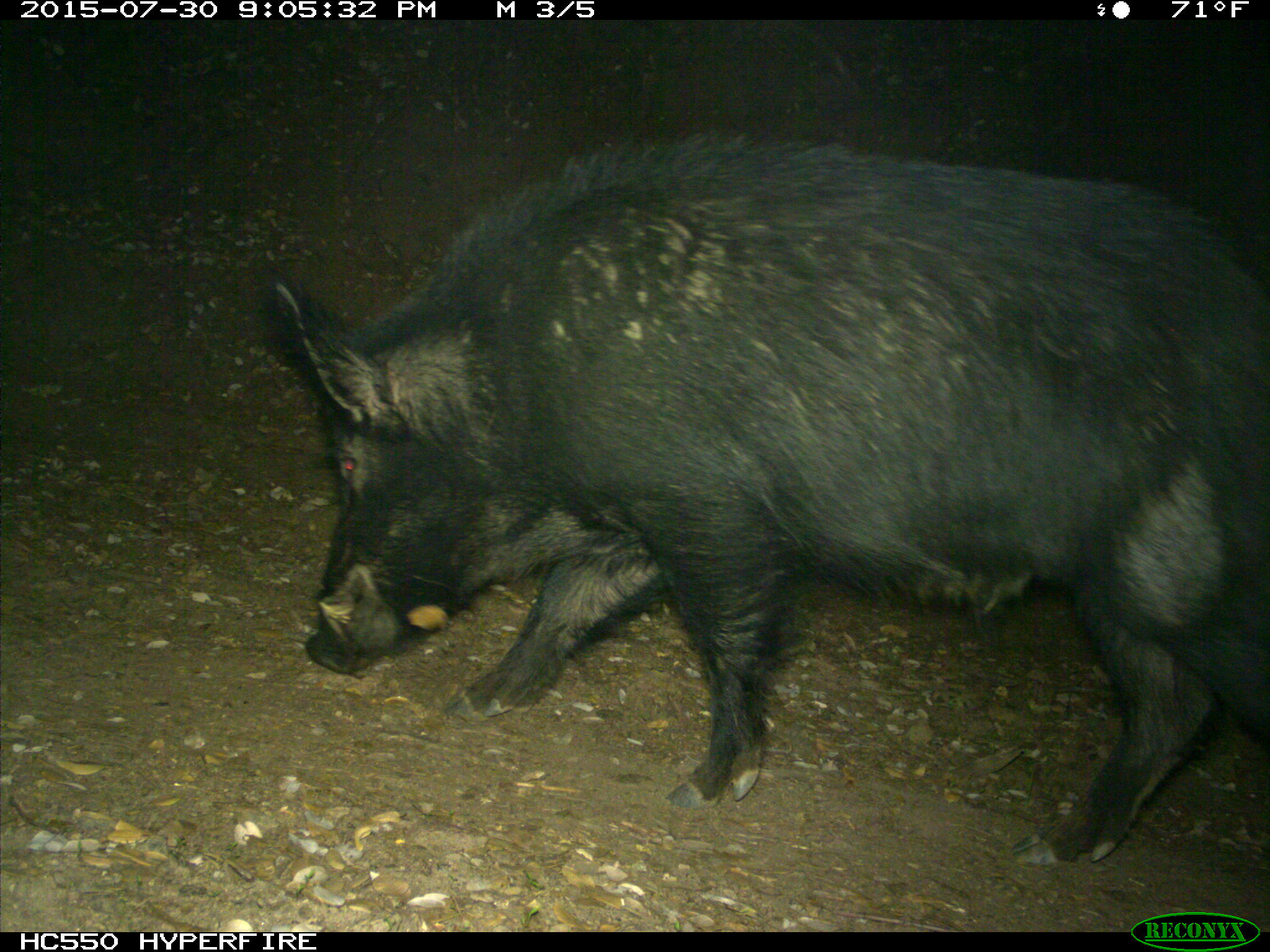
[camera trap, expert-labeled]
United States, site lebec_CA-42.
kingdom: Animalia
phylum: Chordata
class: Mammalia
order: Artiodactyla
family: Suidae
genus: Sus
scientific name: Sus scrofa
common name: wild boar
Sus scrofa (wild boar).